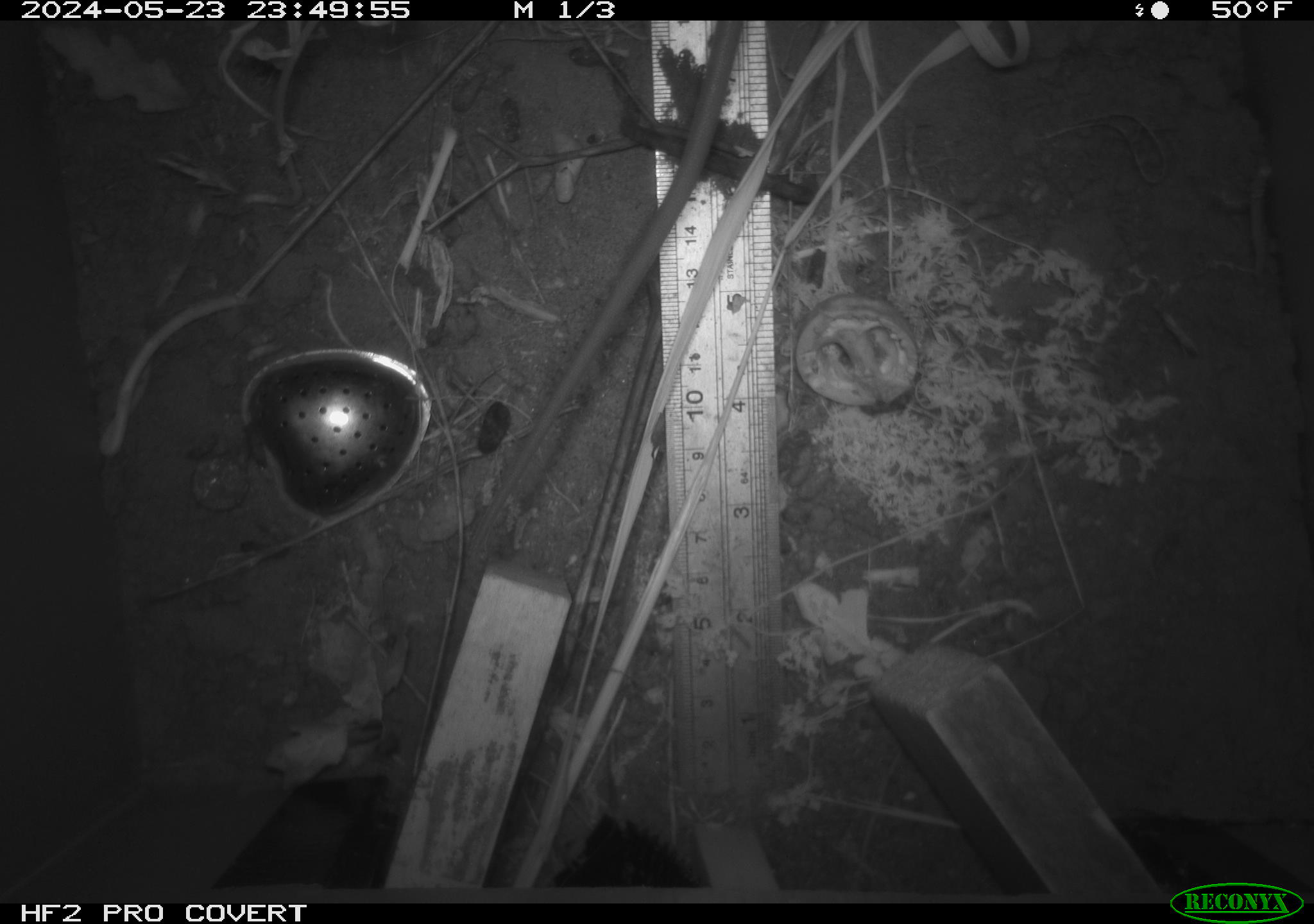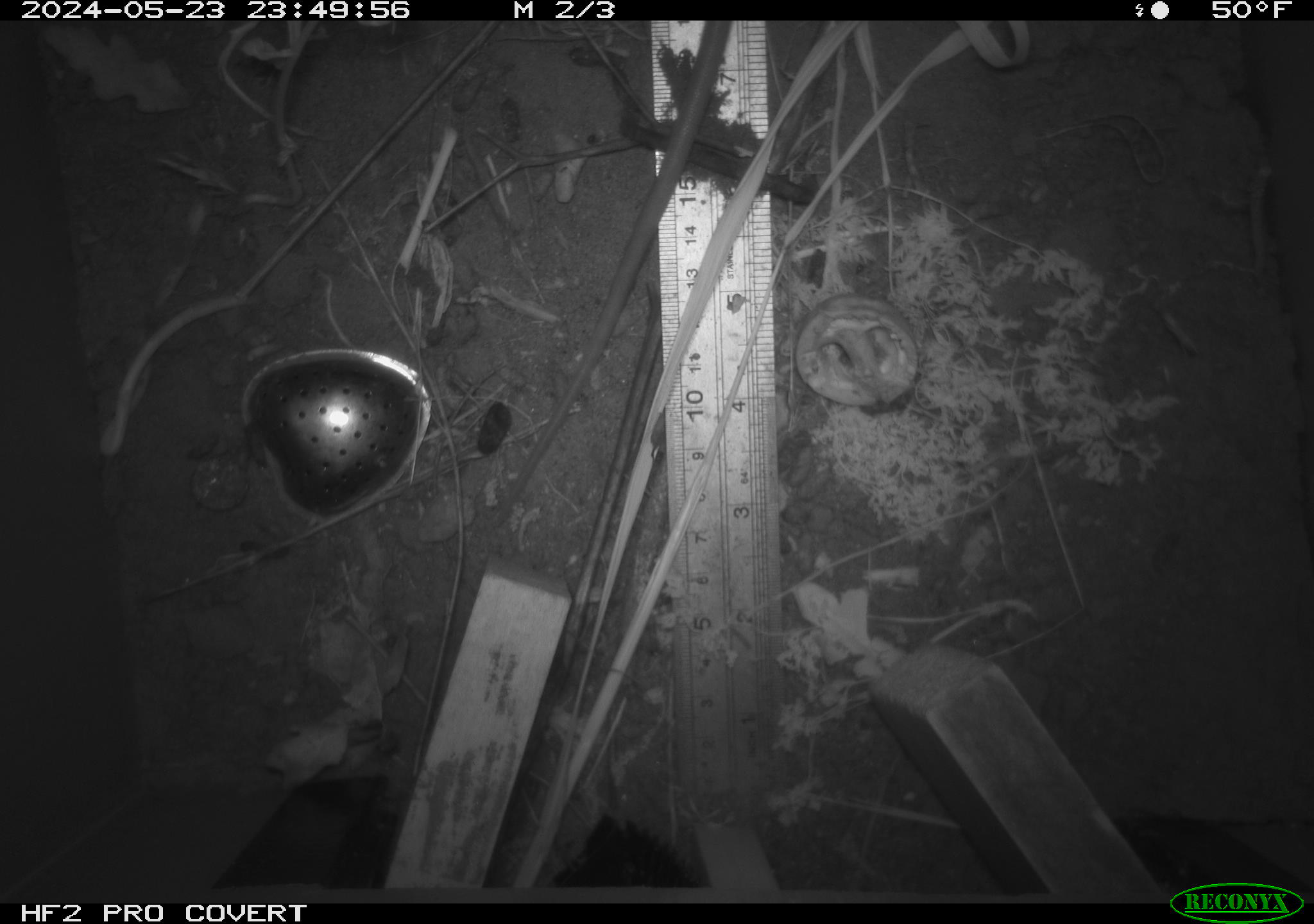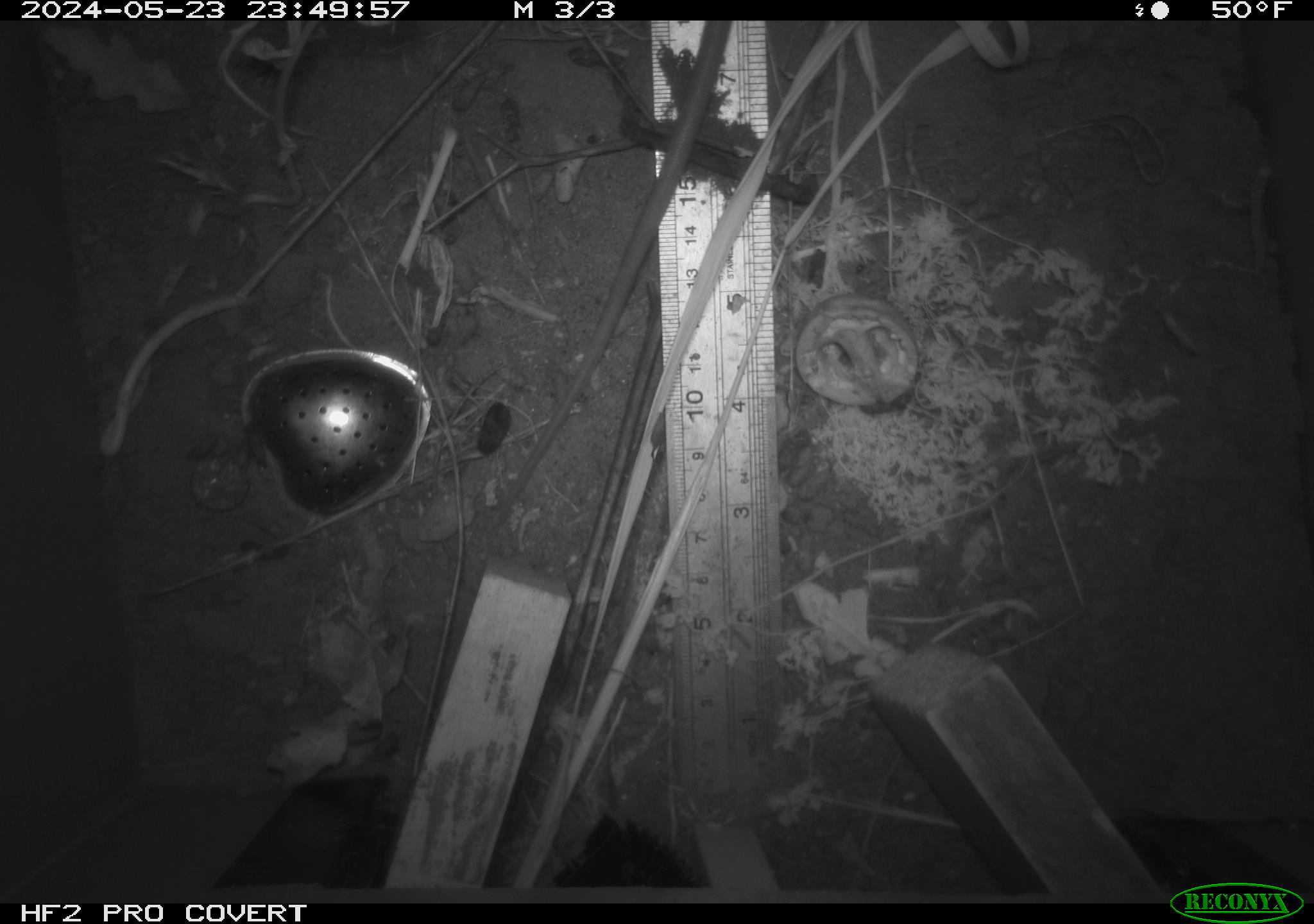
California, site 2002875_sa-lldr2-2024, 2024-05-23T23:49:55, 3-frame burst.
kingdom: Animalia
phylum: Chordata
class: Mammalia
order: Rodentia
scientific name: Rodentia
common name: rodent